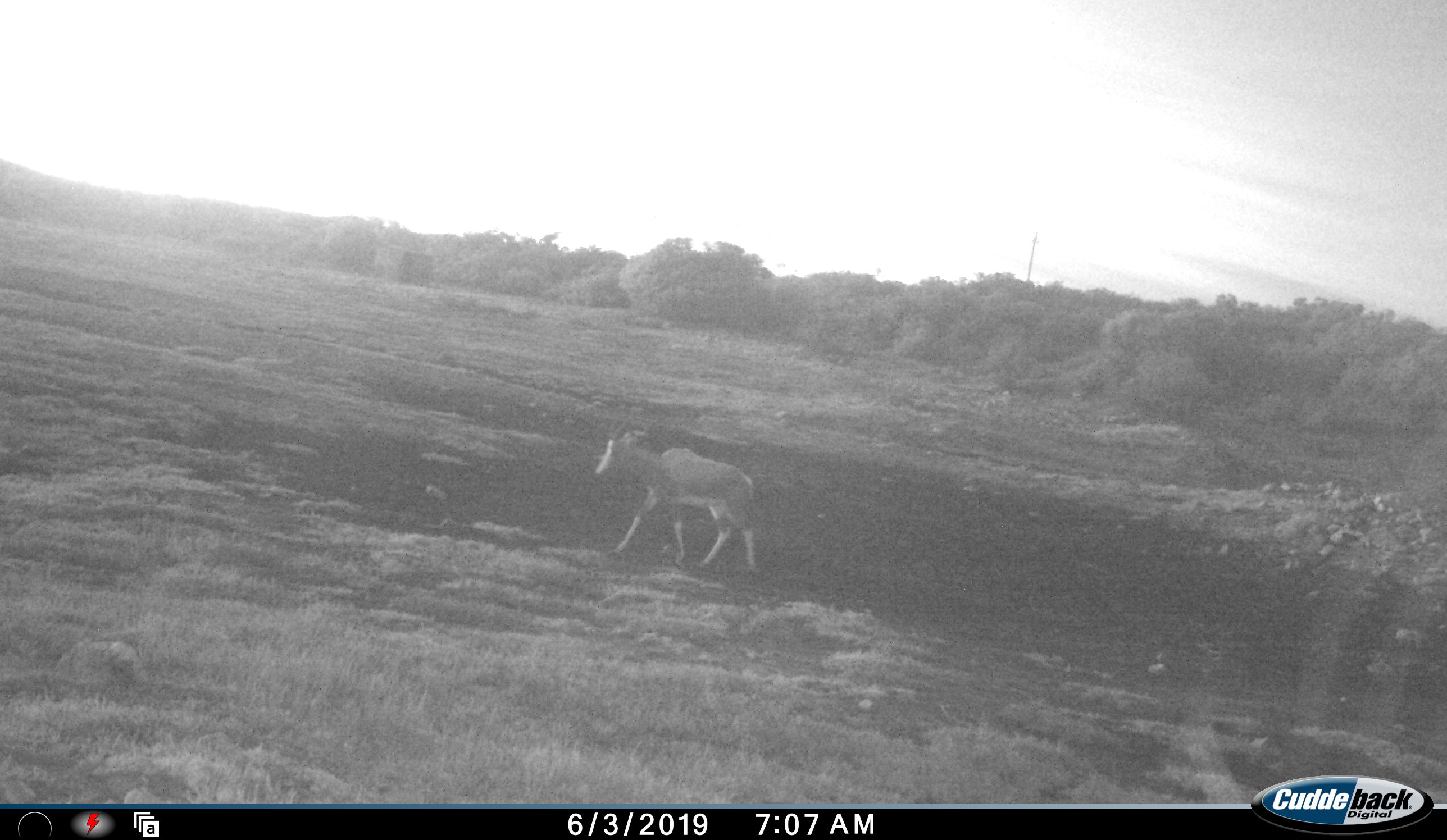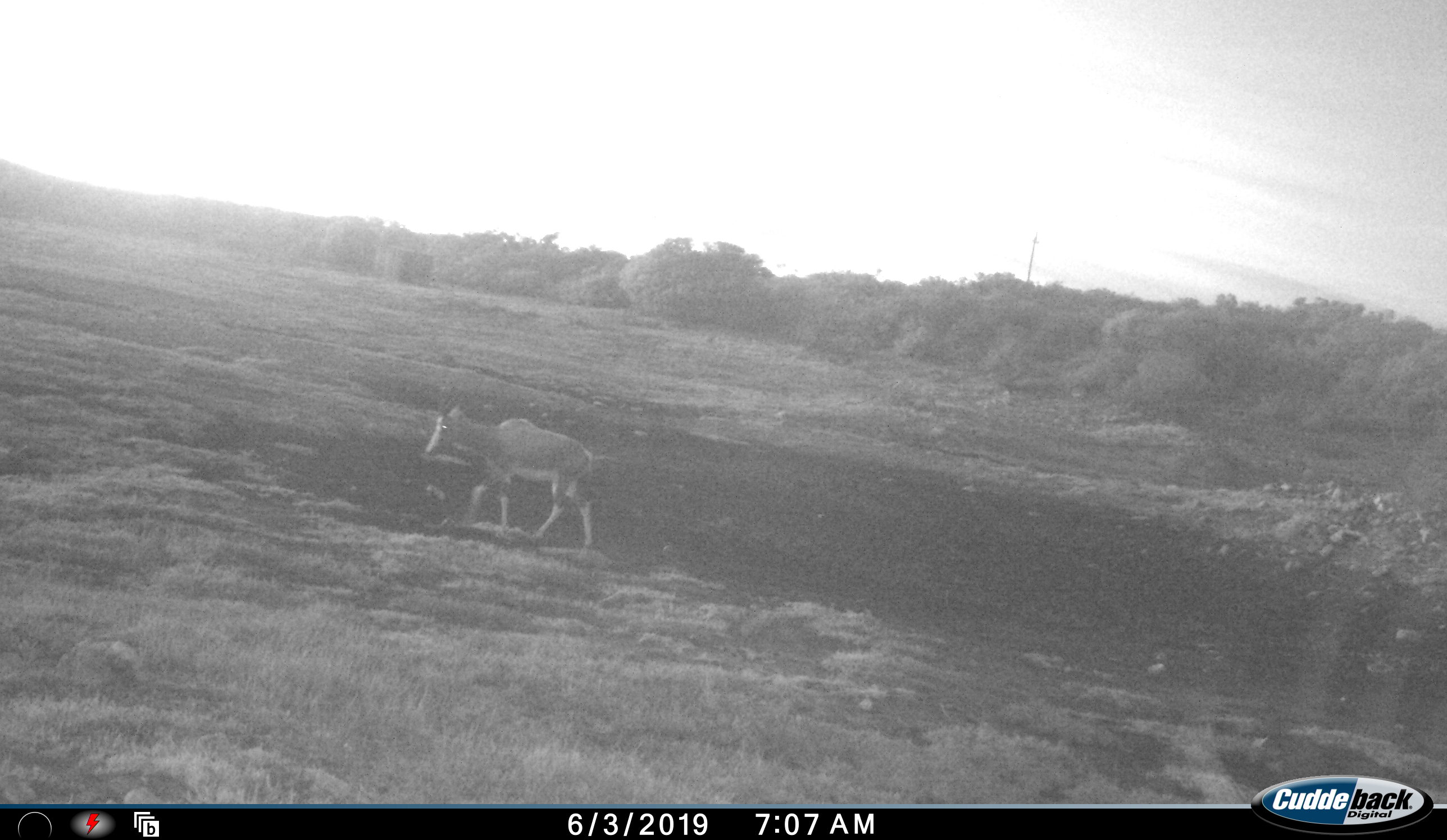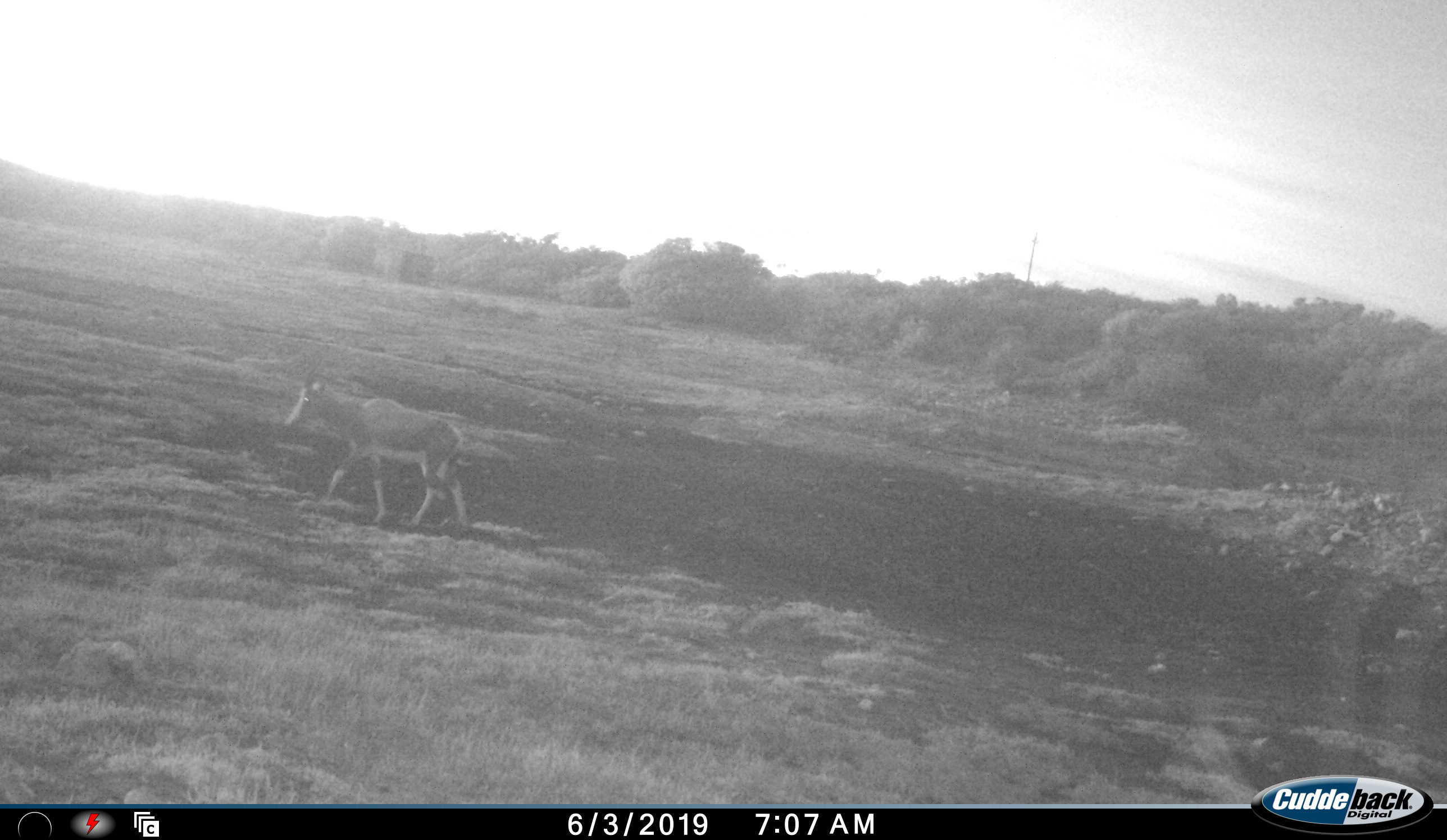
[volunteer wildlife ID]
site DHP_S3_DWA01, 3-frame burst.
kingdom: Animalia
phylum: Chordata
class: Mammalia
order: Artiodactyla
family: Bovidae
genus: Damaliscus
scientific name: Damaliscus pygargus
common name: bontebok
Bontebok (Damaliscus pygargus), count 1. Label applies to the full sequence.